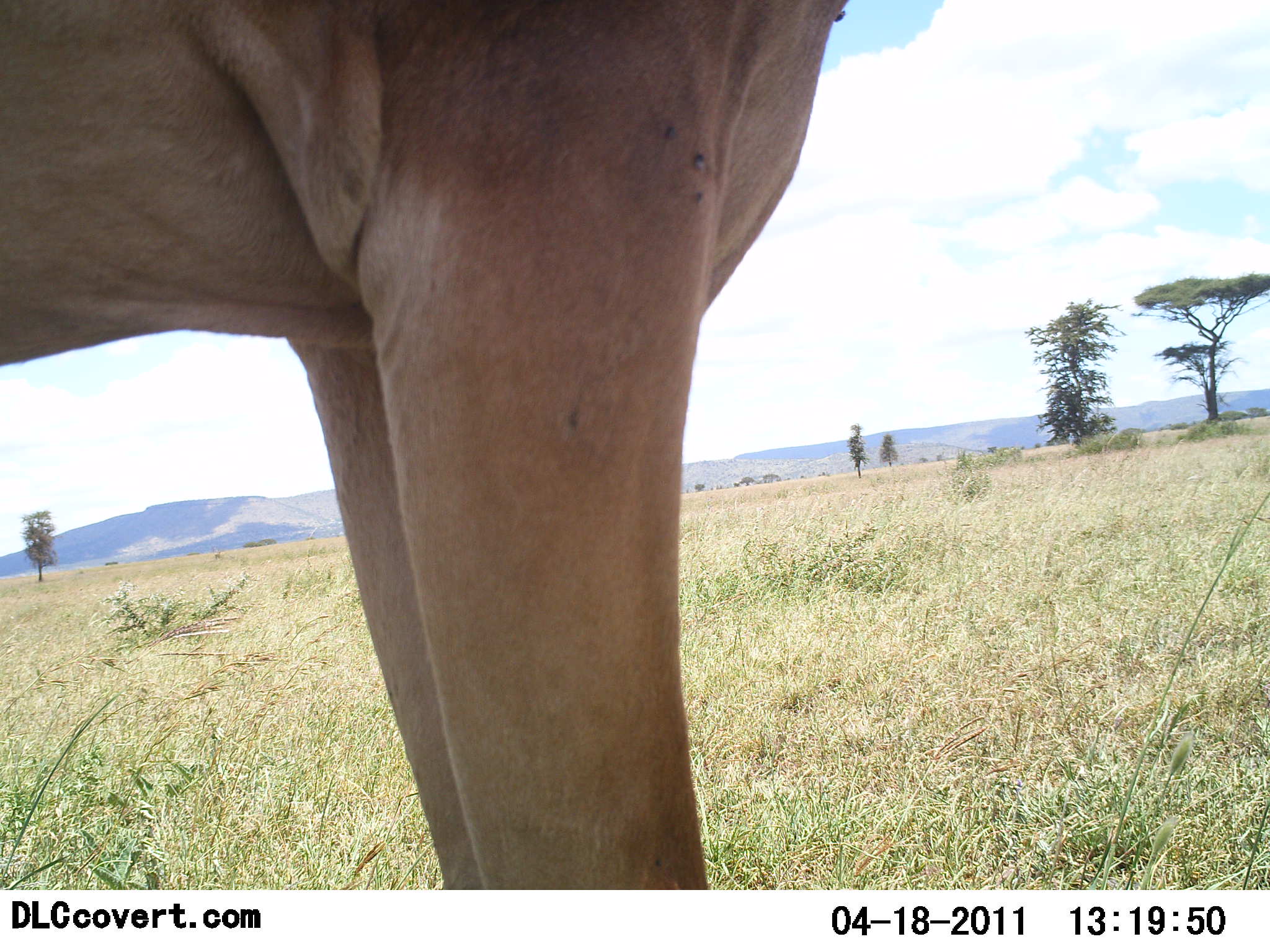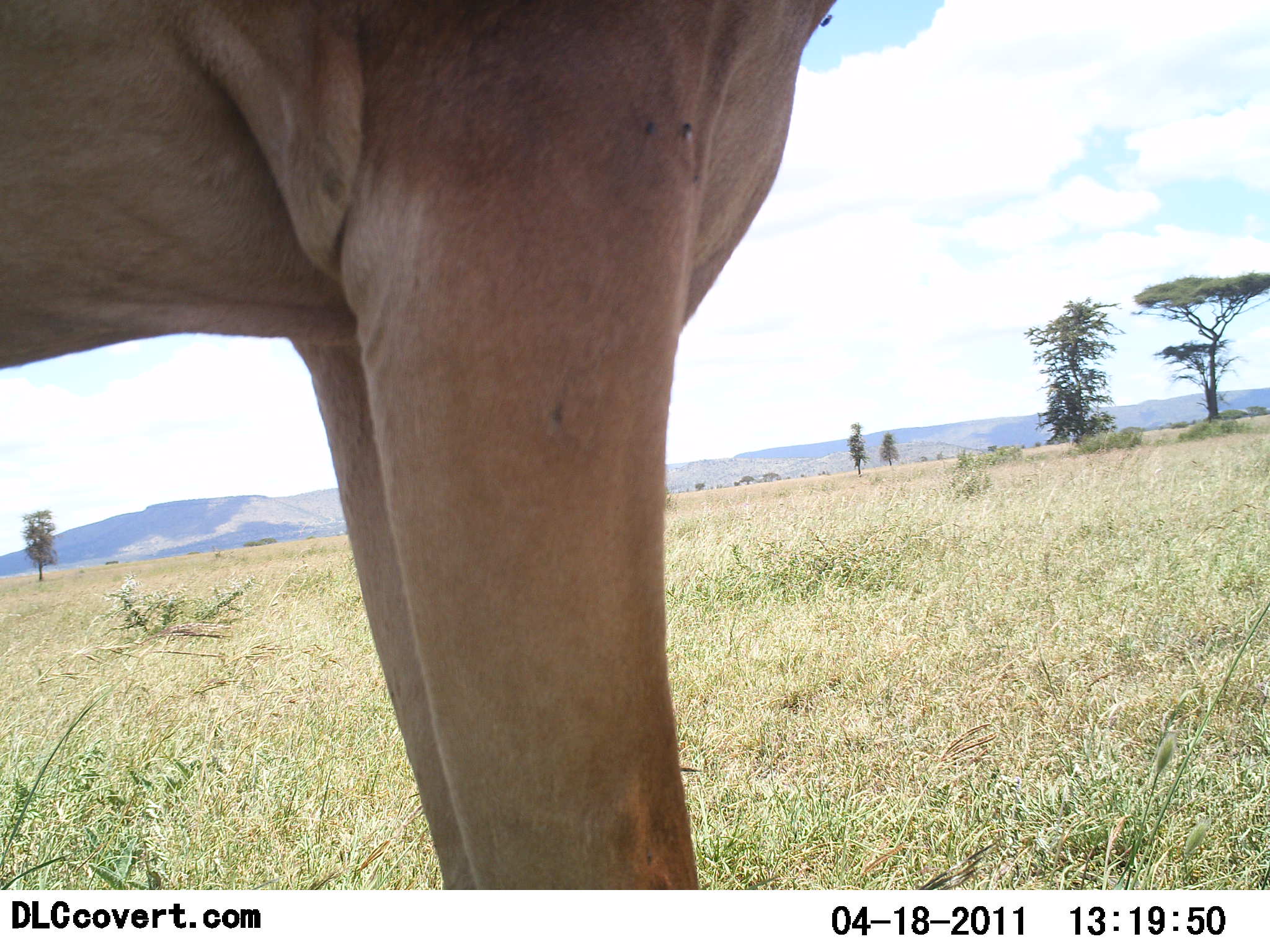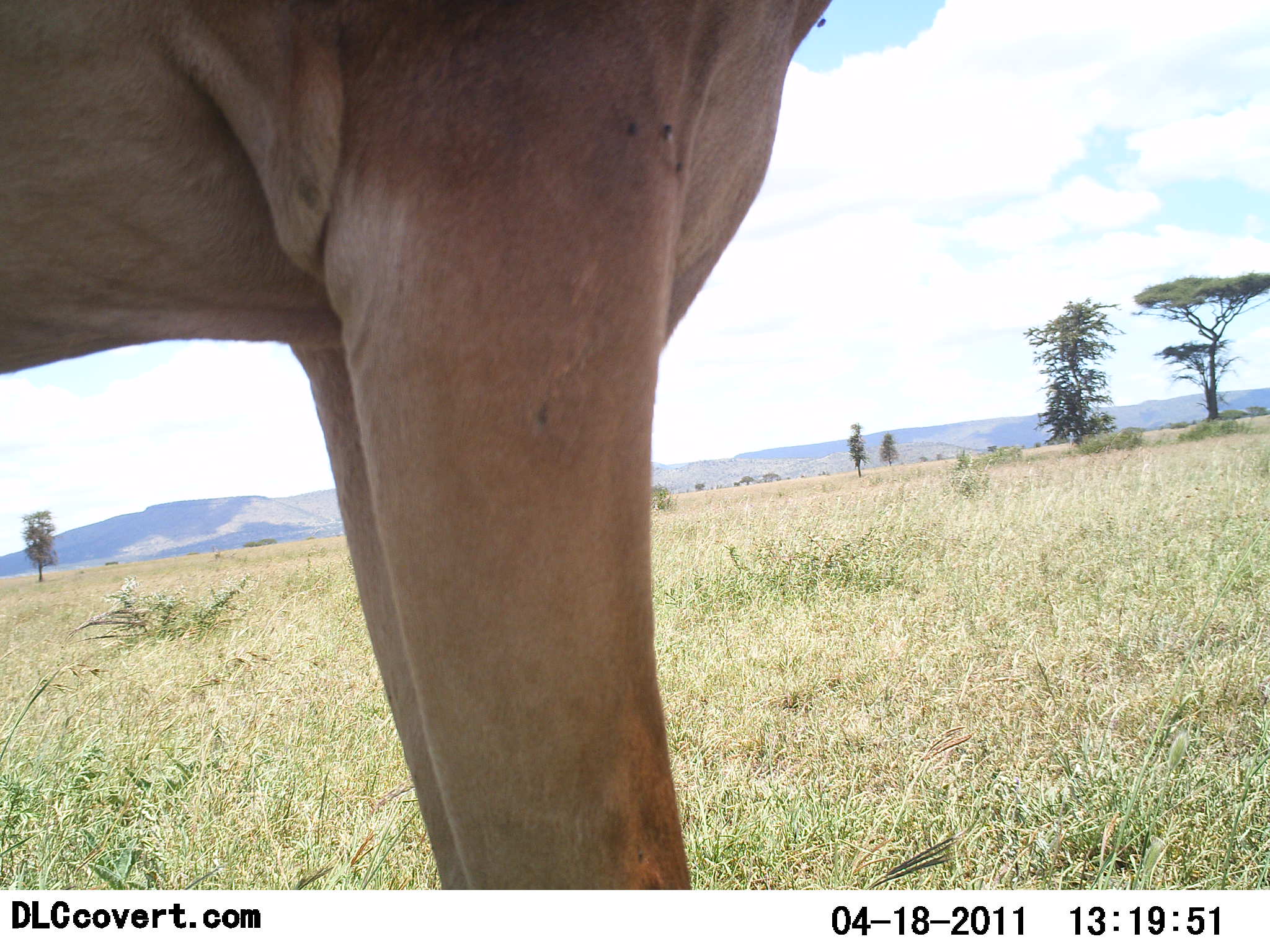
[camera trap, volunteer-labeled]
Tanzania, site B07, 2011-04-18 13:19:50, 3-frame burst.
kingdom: Animalia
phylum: Chordata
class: Mammalia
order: Artiodactyla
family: Bovidae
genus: Alcelaphus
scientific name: Alcelaphus buselaphus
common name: hartebeest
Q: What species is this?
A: Hartebeest (Alcelaphus buselaphus).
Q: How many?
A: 1.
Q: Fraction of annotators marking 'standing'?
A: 100%.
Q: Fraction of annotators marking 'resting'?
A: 0%.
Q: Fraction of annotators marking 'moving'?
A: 0%.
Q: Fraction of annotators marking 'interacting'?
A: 0%.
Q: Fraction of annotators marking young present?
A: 0%.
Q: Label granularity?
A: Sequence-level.